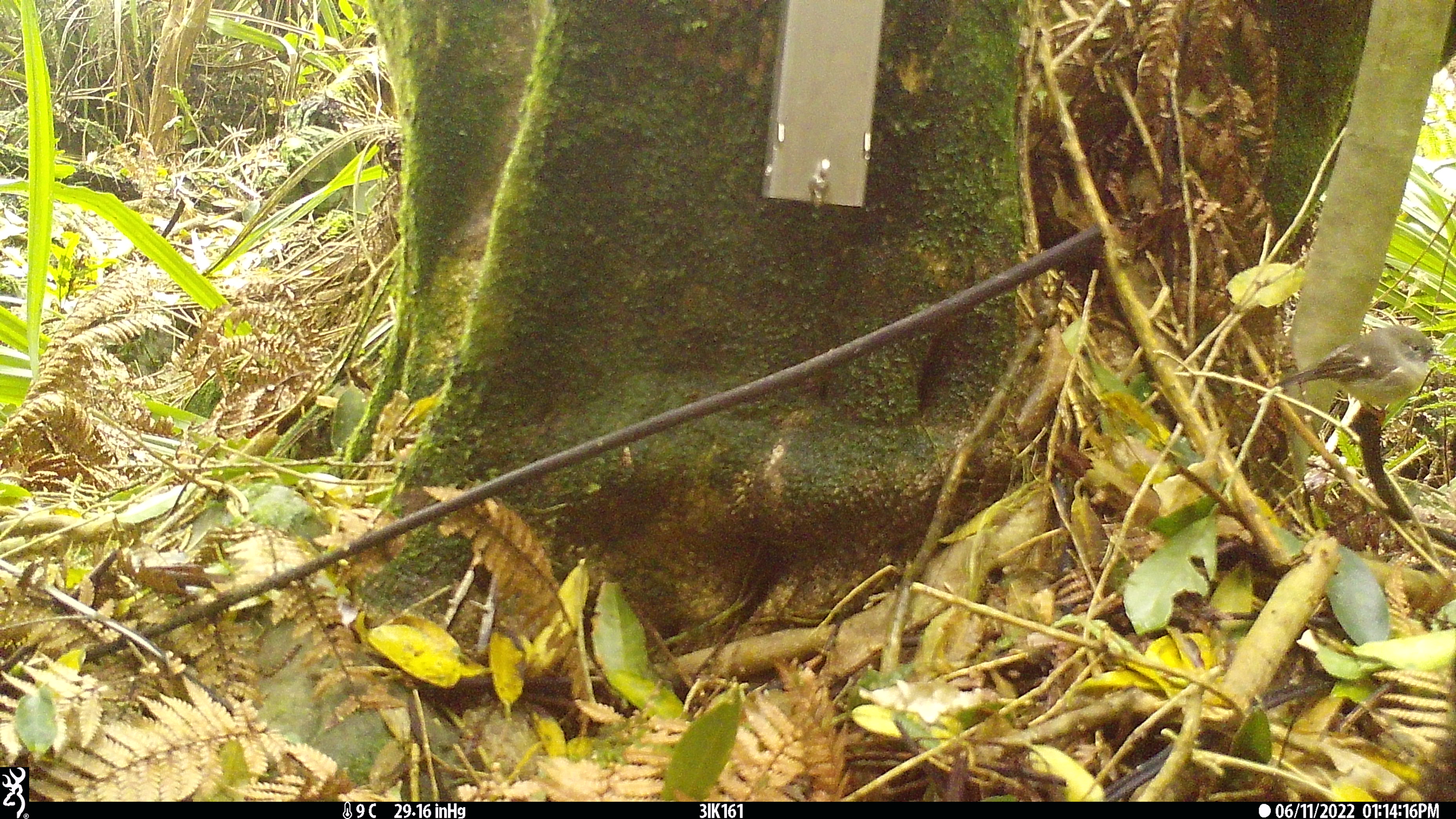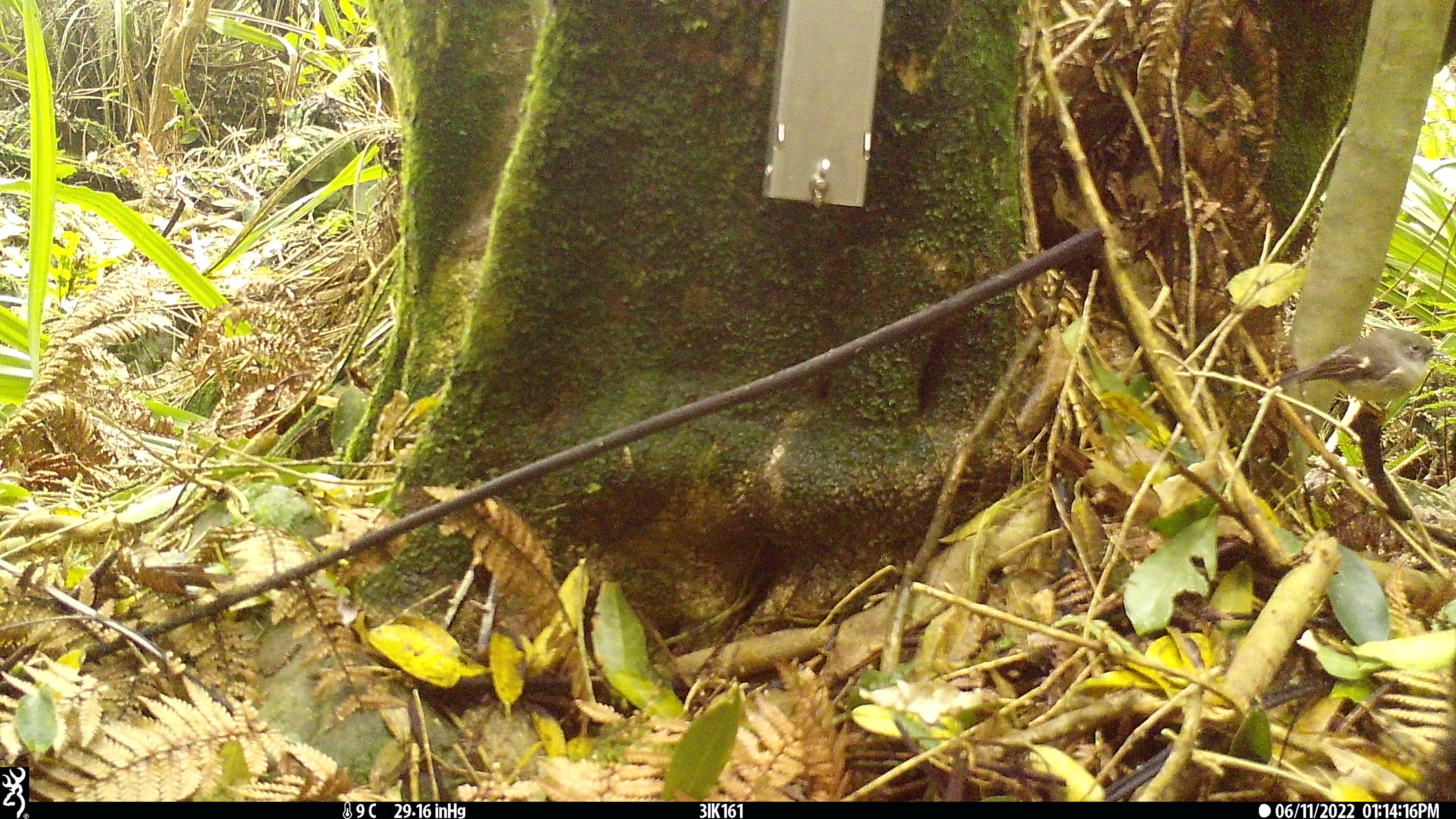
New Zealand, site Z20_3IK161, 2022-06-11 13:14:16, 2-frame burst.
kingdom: Animalia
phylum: Chordata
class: Aves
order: Passeriformes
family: Petroicidae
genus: Petroica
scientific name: Petroica macrocephala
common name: tomtit